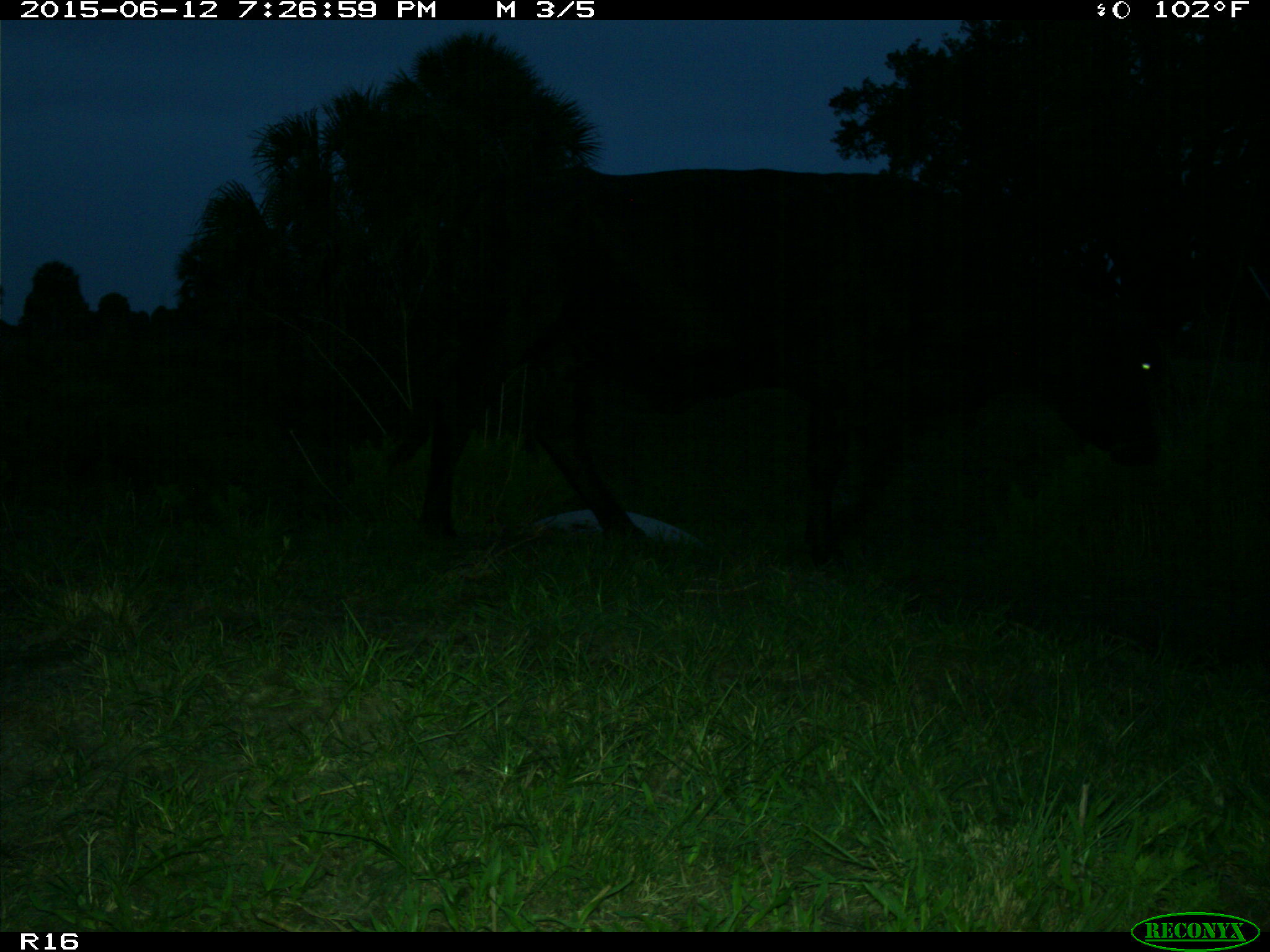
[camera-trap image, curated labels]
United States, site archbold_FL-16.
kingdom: Animalia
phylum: Chordata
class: Mammalia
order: Artiodactyla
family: Bovidae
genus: Bos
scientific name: Bos taurus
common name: domestic cow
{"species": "Bos taurus (domestic cow)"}